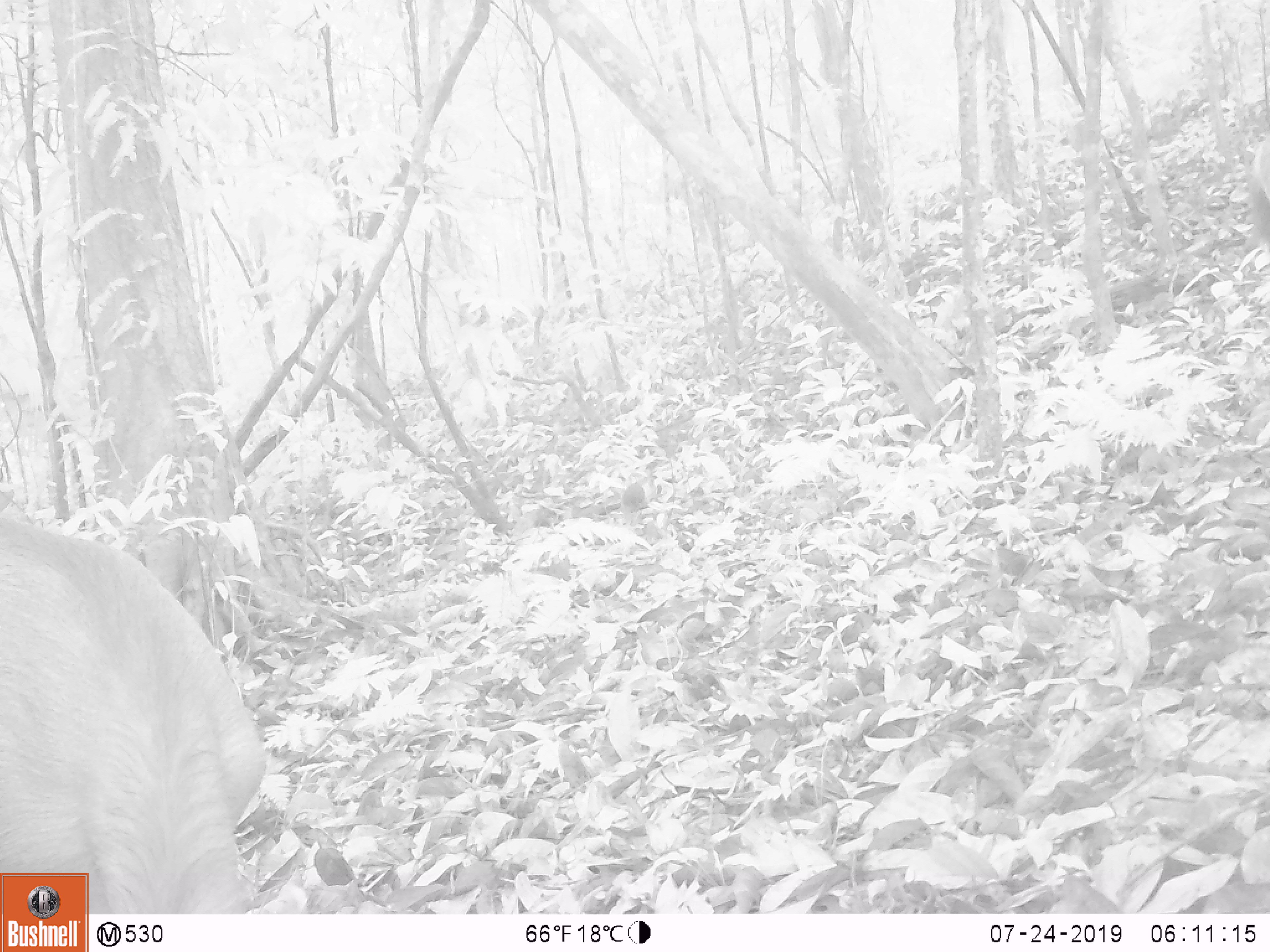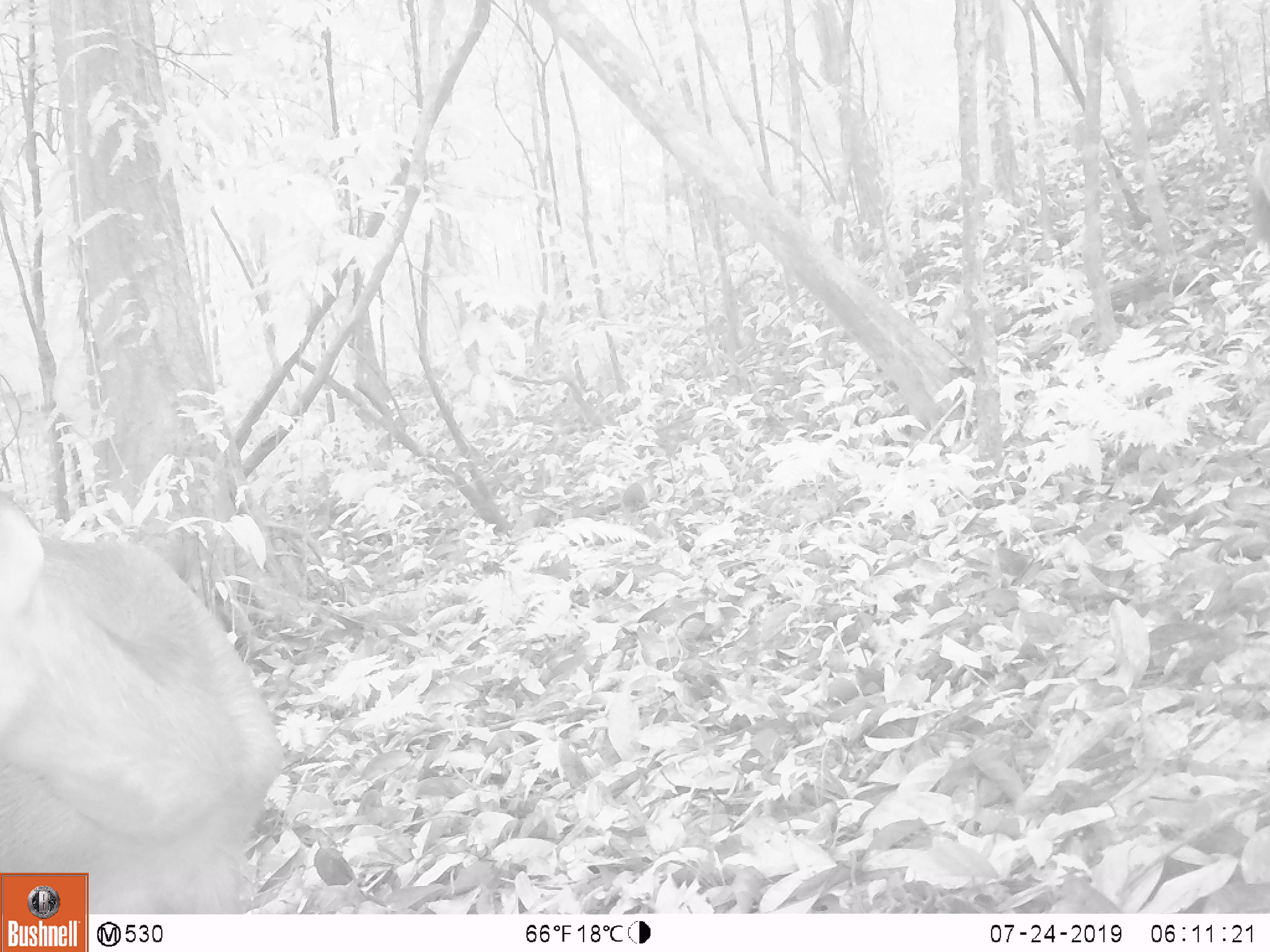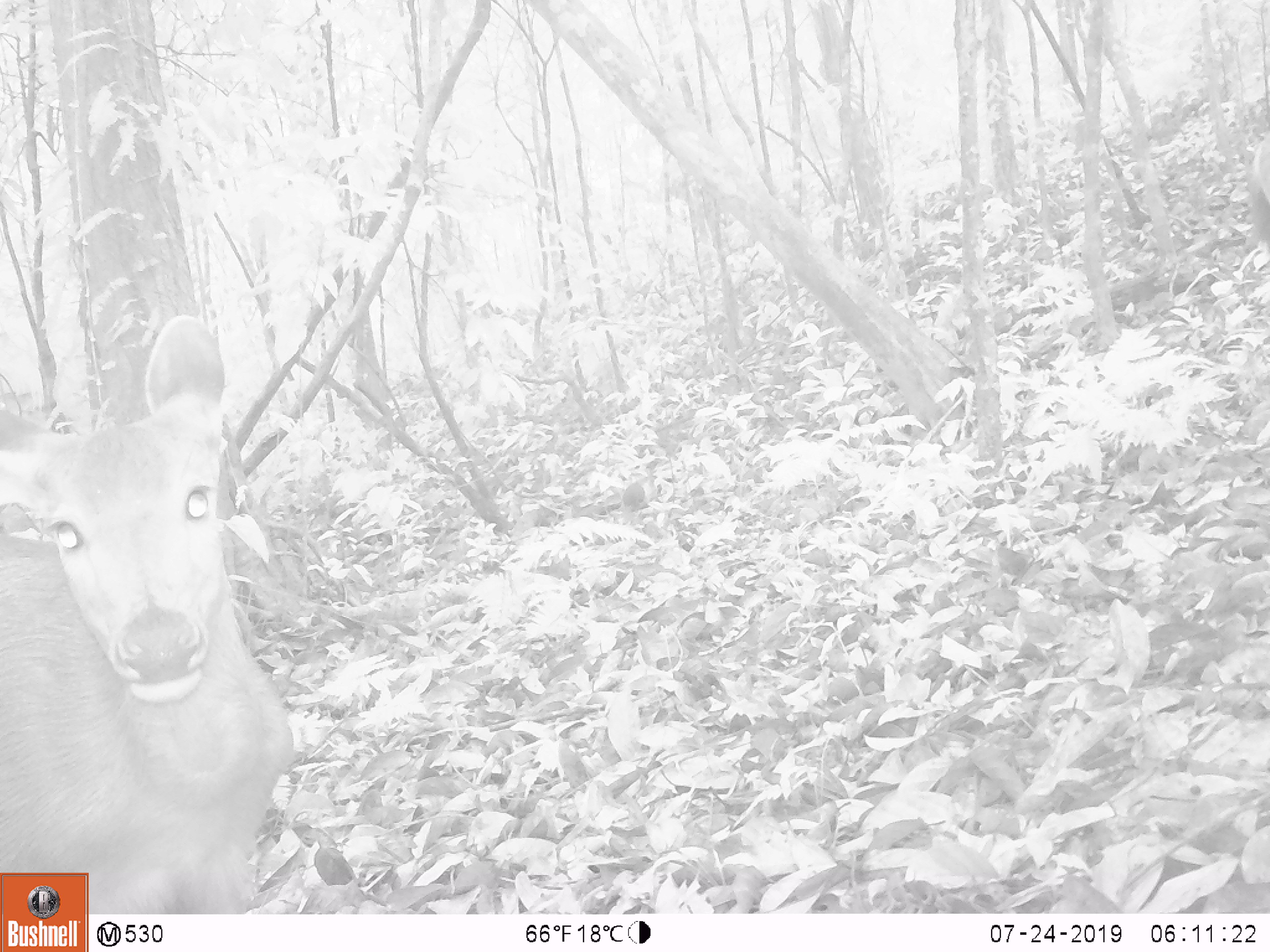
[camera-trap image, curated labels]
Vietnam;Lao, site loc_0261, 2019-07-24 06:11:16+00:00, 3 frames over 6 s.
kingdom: Animalia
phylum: Chordata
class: Mammalia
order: Artiodactyla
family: Cervidae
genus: Rusa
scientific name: Rusa unicolor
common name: sambar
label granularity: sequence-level